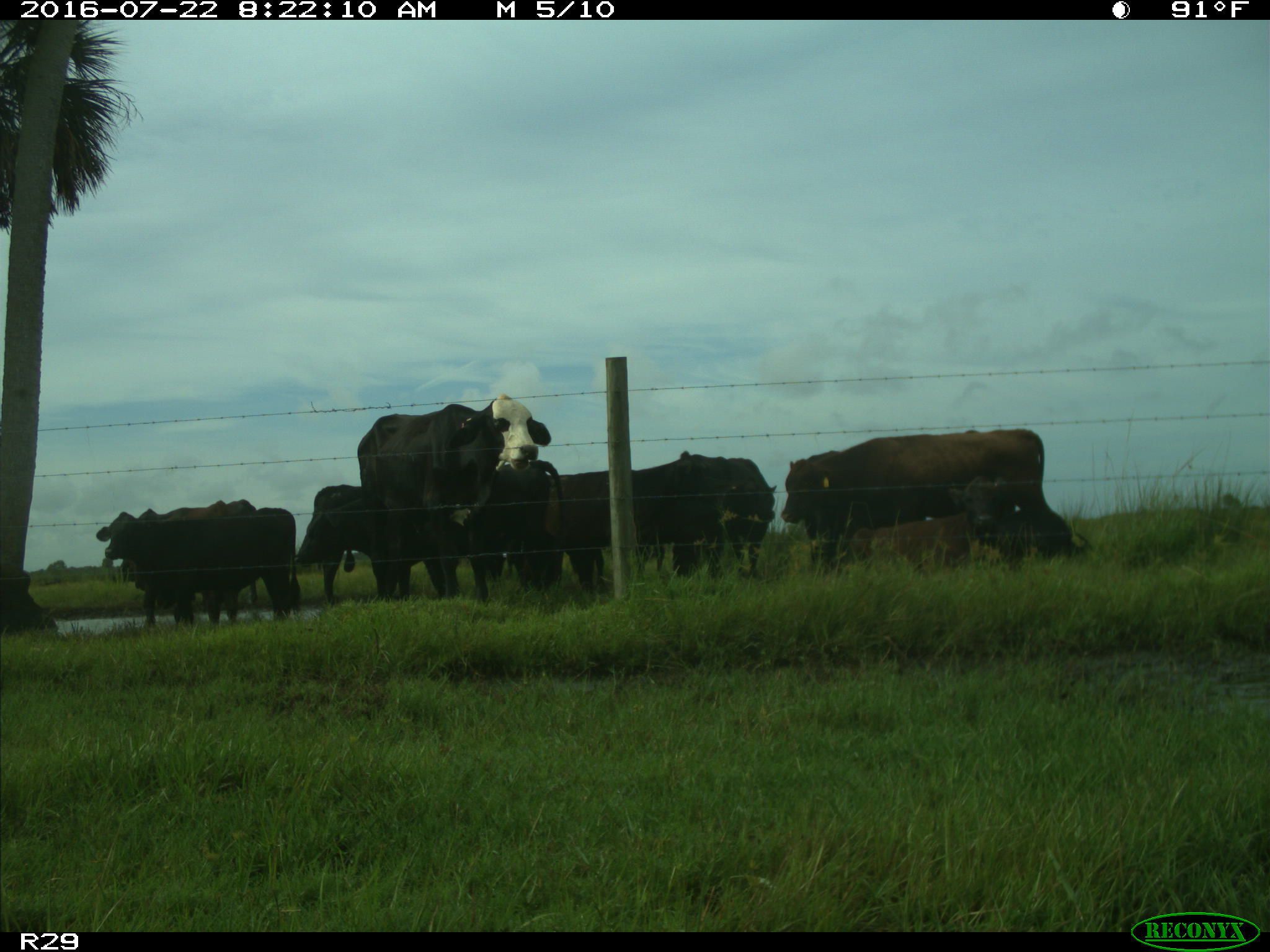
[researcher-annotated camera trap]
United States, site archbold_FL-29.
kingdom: Animalia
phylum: Chordata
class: Mammalia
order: Artiodactyla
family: Bovidae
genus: Bos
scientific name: Bos taurus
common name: domestic cow